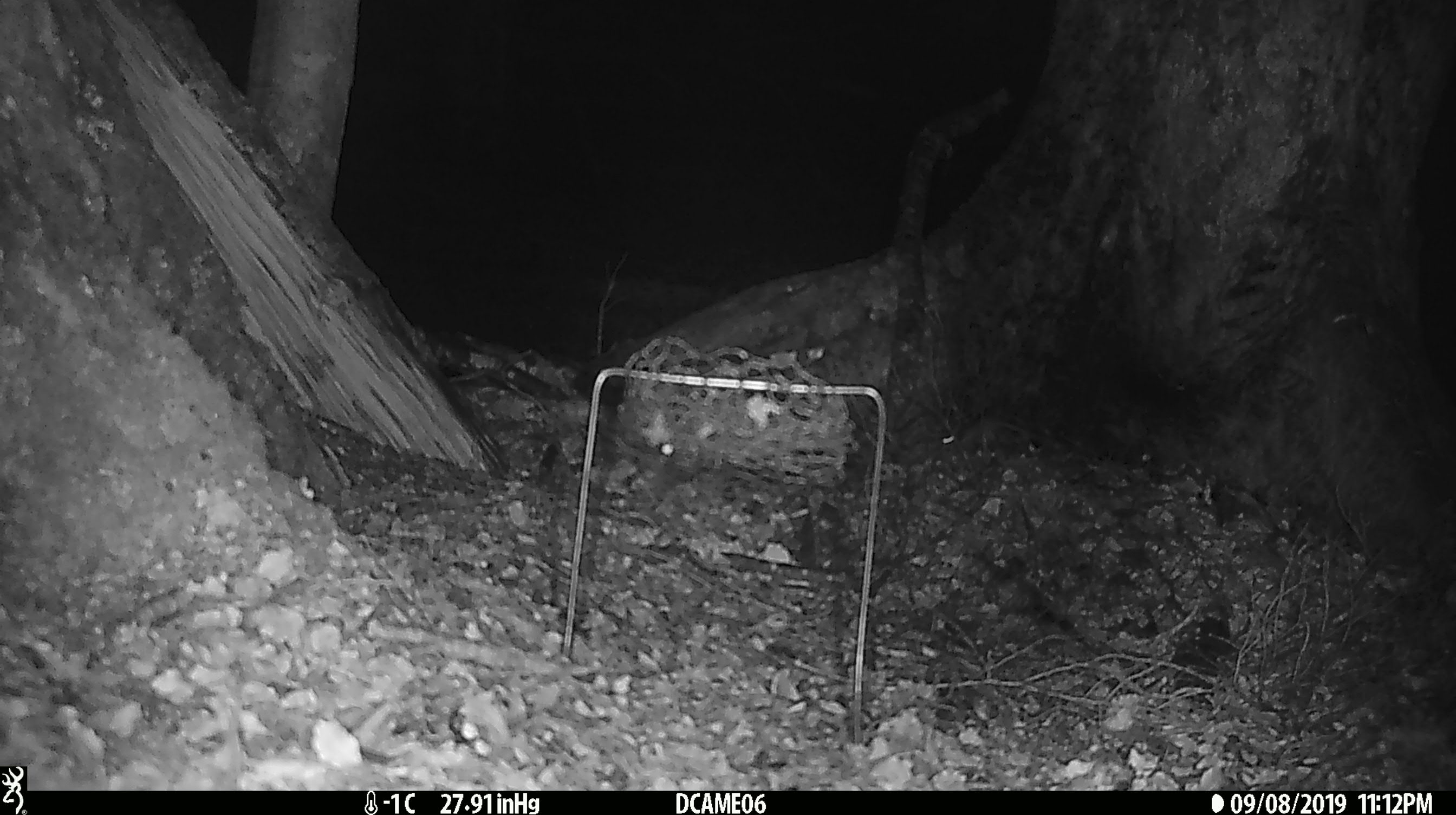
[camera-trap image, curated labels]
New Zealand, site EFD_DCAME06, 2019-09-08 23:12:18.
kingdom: Animalia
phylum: Chordata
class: Mammalia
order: Rodentia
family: Muridae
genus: Mus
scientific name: Mus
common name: mouse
Mouse (Mus).